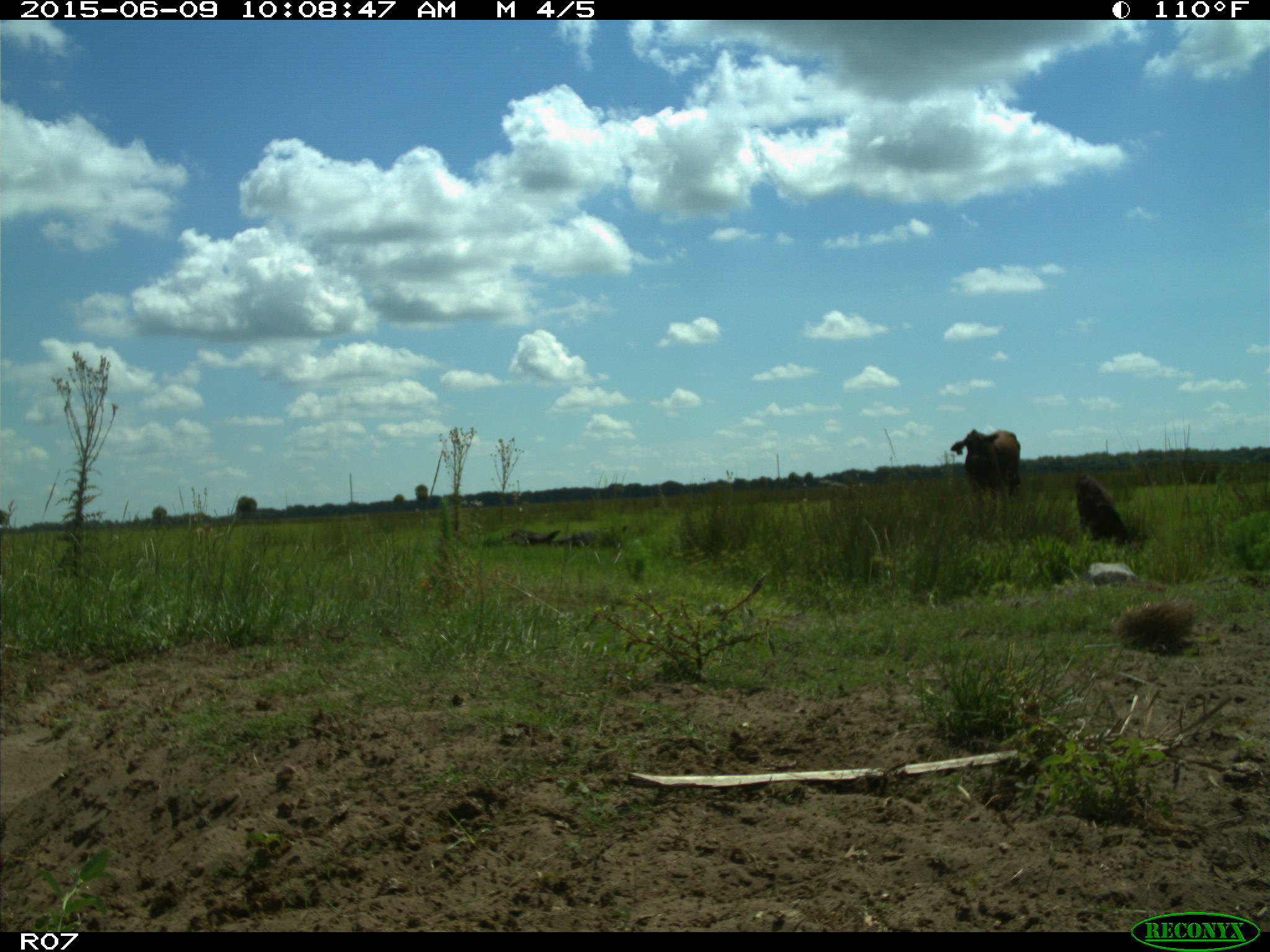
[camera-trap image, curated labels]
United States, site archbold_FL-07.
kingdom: Animalia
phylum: Chordata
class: Mammalia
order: Artiodactyla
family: Bovidae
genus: Bos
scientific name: Bos taurus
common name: domestic cow